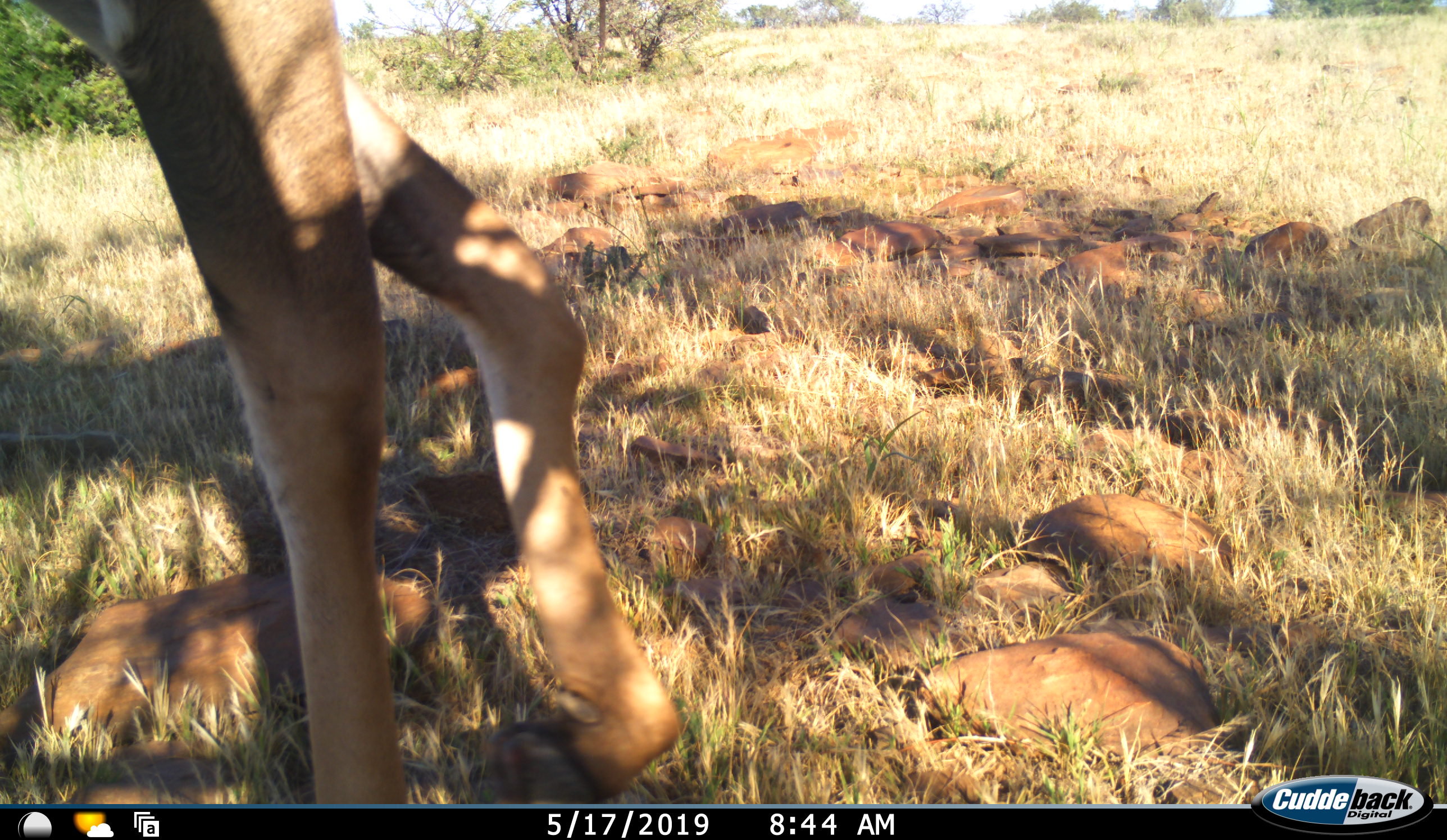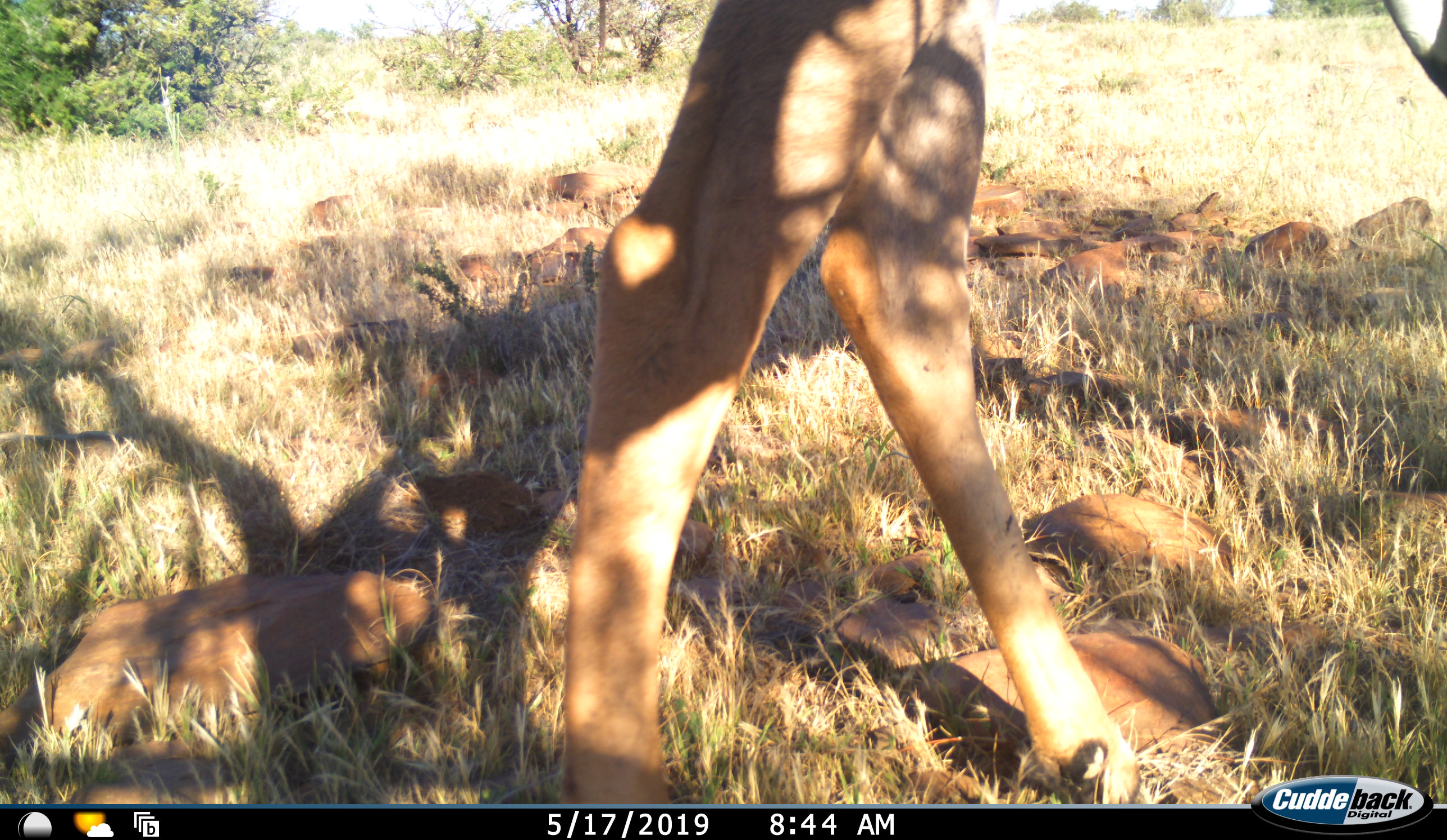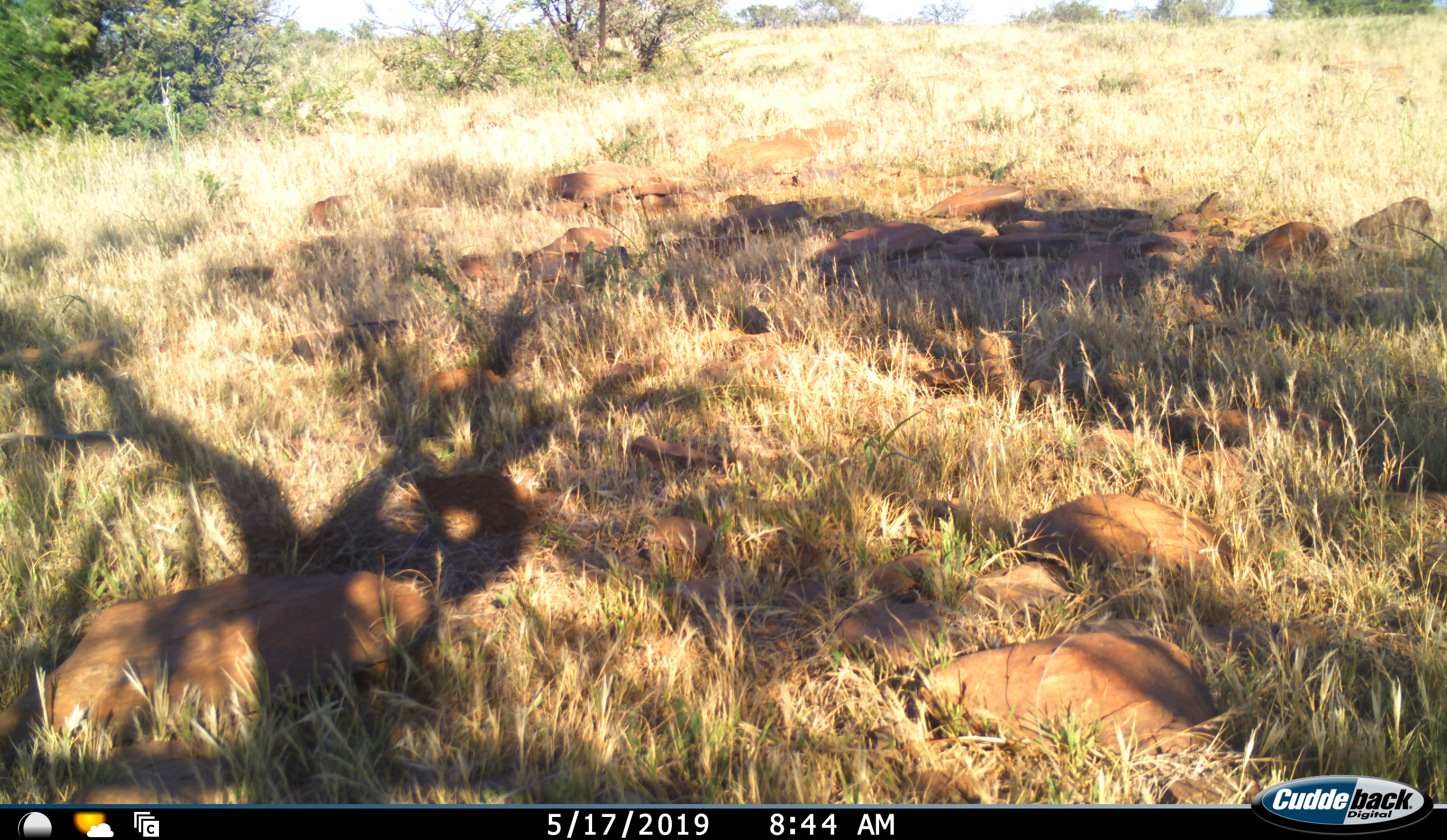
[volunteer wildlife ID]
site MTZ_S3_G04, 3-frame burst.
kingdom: Animalia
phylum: Chordata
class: Mammalia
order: Artiodactyla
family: Bovidae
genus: Tragelaphus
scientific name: Tragelaphus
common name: kudu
Kudu (Tragelaphus), count 1. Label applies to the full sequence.